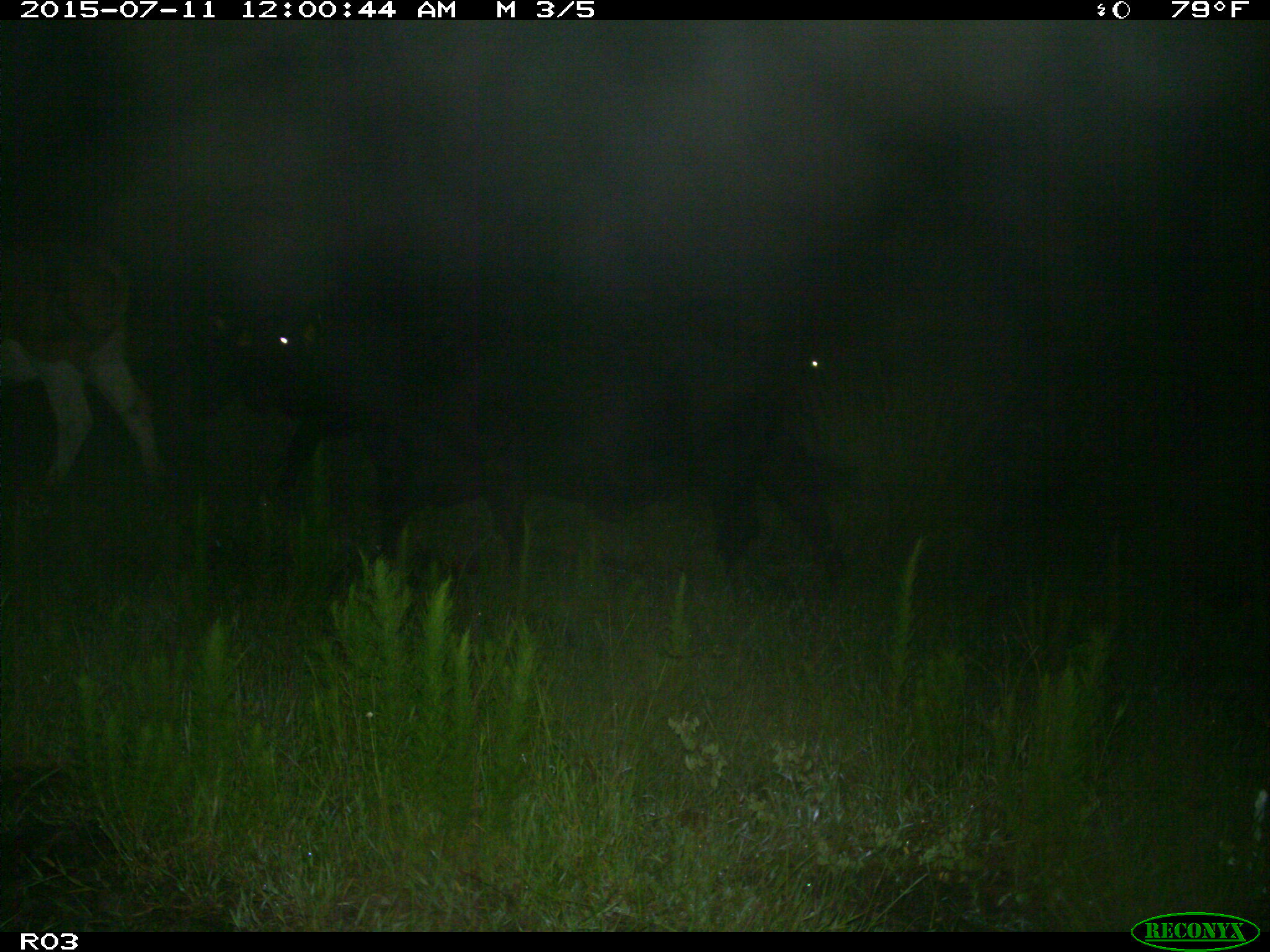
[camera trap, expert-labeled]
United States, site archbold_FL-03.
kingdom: Animalia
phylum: Chordata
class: Mammalia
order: Artiodactyla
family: Bovidae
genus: Bos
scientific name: Bos taurus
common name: domestic cow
Bos taurus (domestic cow).